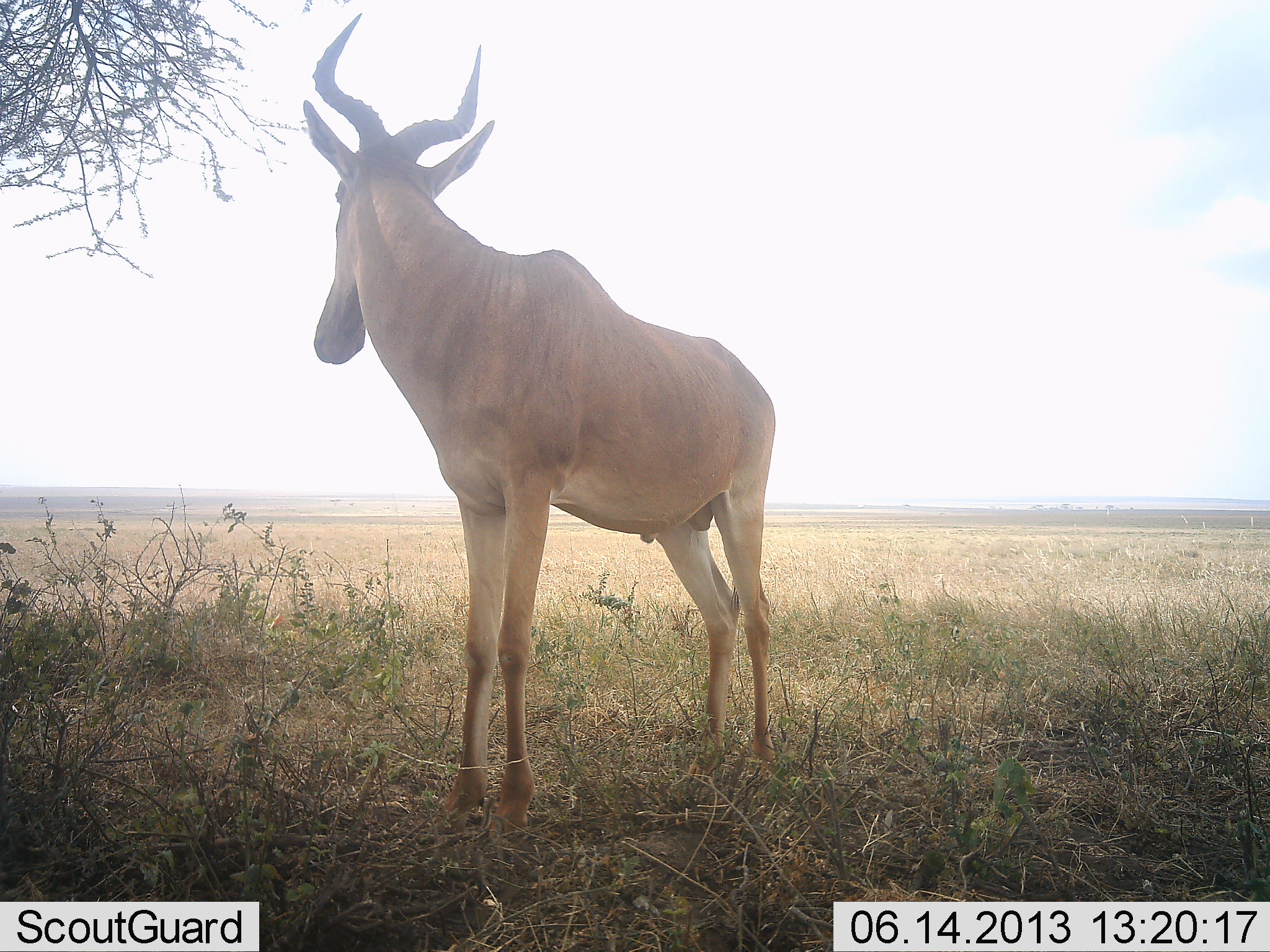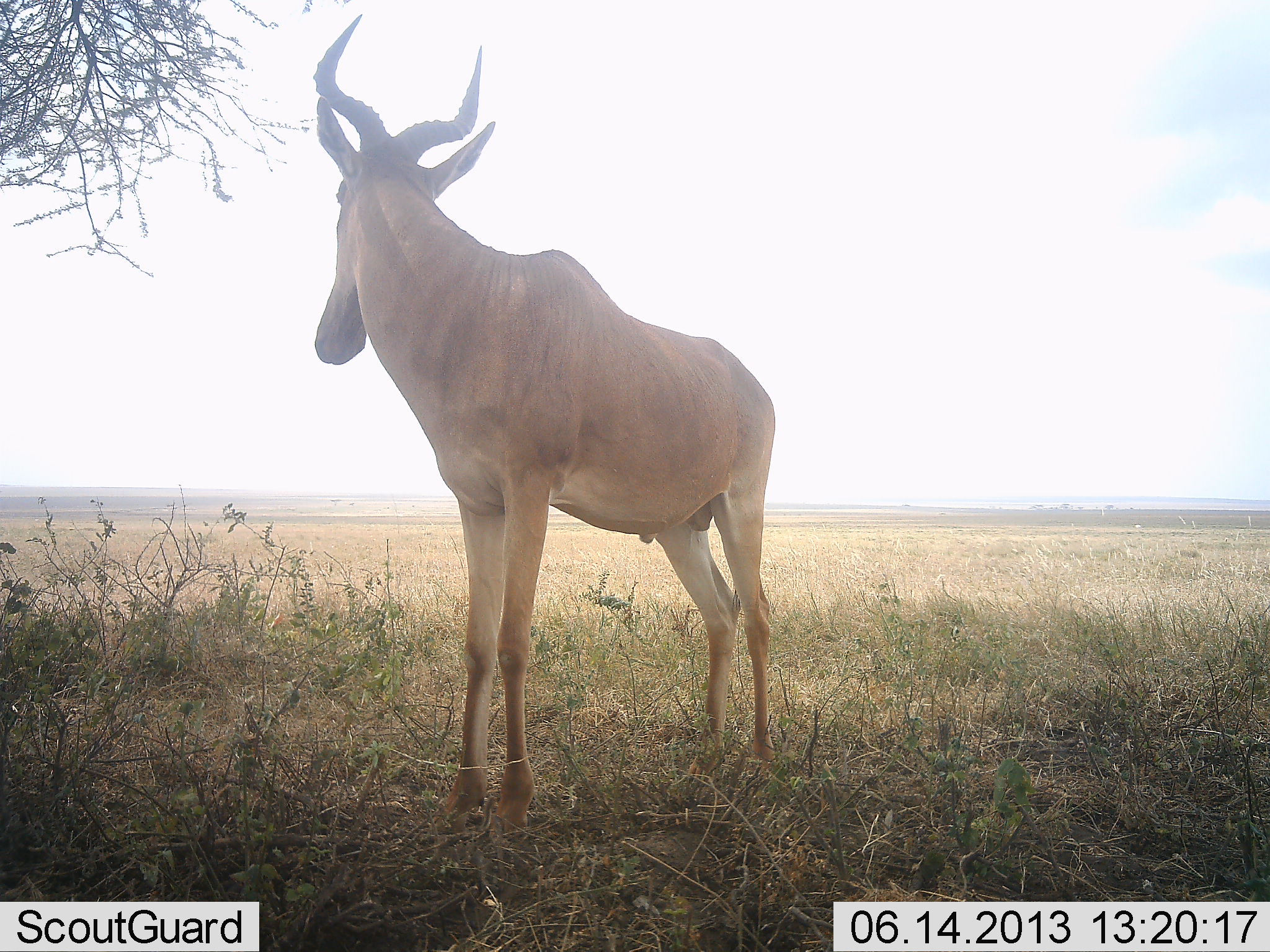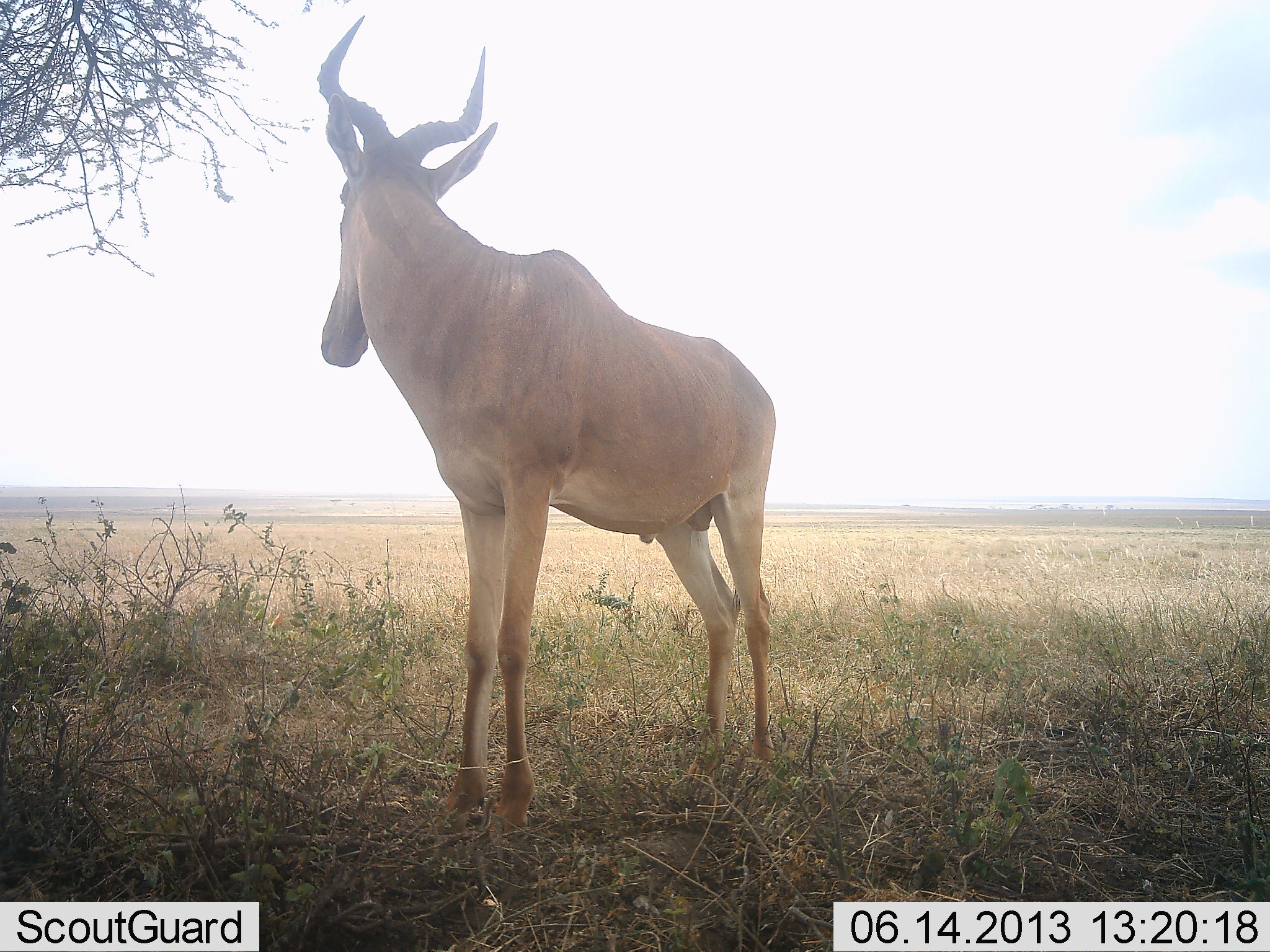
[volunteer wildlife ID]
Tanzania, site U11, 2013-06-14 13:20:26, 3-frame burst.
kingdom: Animalia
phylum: Chordata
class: Mammalia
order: Artiodactyla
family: Bovidae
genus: Alcelaphus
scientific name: Alcelaphus buselaphus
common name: hartebeest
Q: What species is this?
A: Hartebeest (Alcelaphus buselaphus).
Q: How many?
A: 1.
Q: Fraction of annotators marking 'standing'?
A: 100%.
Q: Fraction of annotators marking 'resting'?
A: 0%.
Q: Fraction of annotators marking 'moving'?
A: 4%.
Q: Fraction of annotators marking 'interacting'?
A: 0%.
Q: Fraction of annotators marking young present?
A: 0%.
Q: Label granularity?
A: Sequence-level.